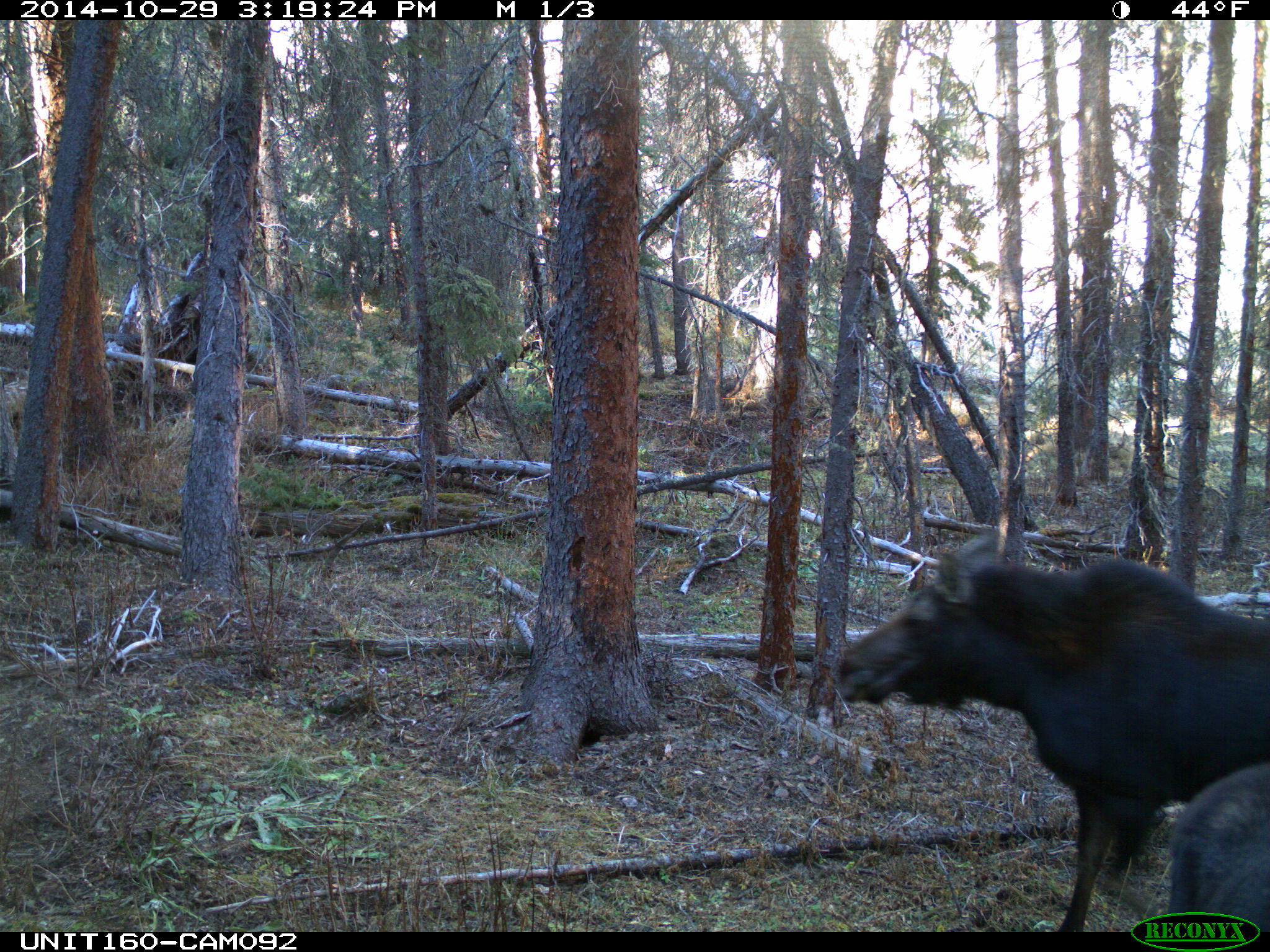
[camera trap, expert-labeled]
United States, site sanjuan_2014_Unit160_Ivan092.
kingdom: Animalia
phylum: Chordata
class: Mammalia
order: Artiodactyla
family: Cervidae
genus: Alces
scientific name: Alces alces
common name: moose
Alces alces (moose).